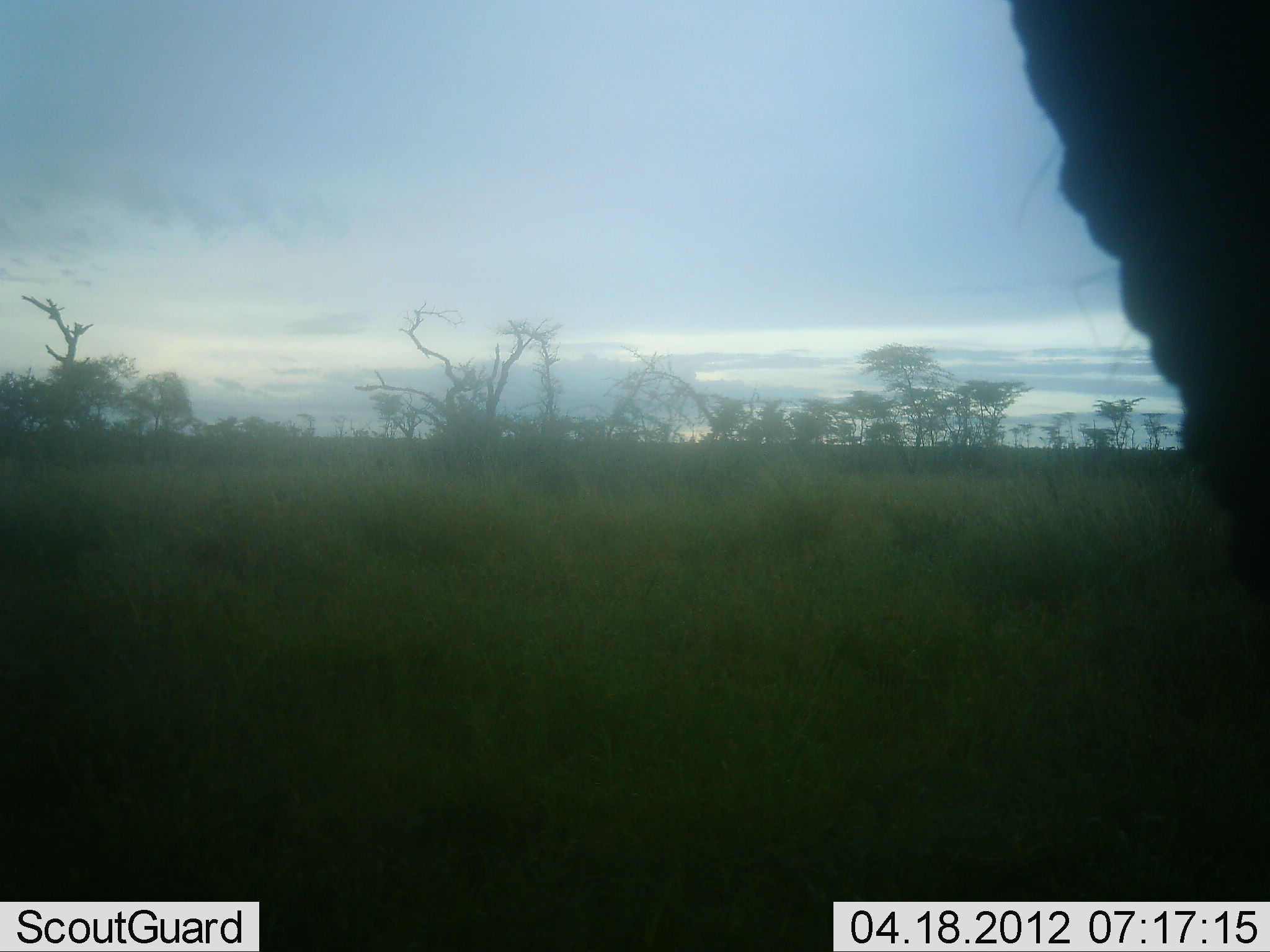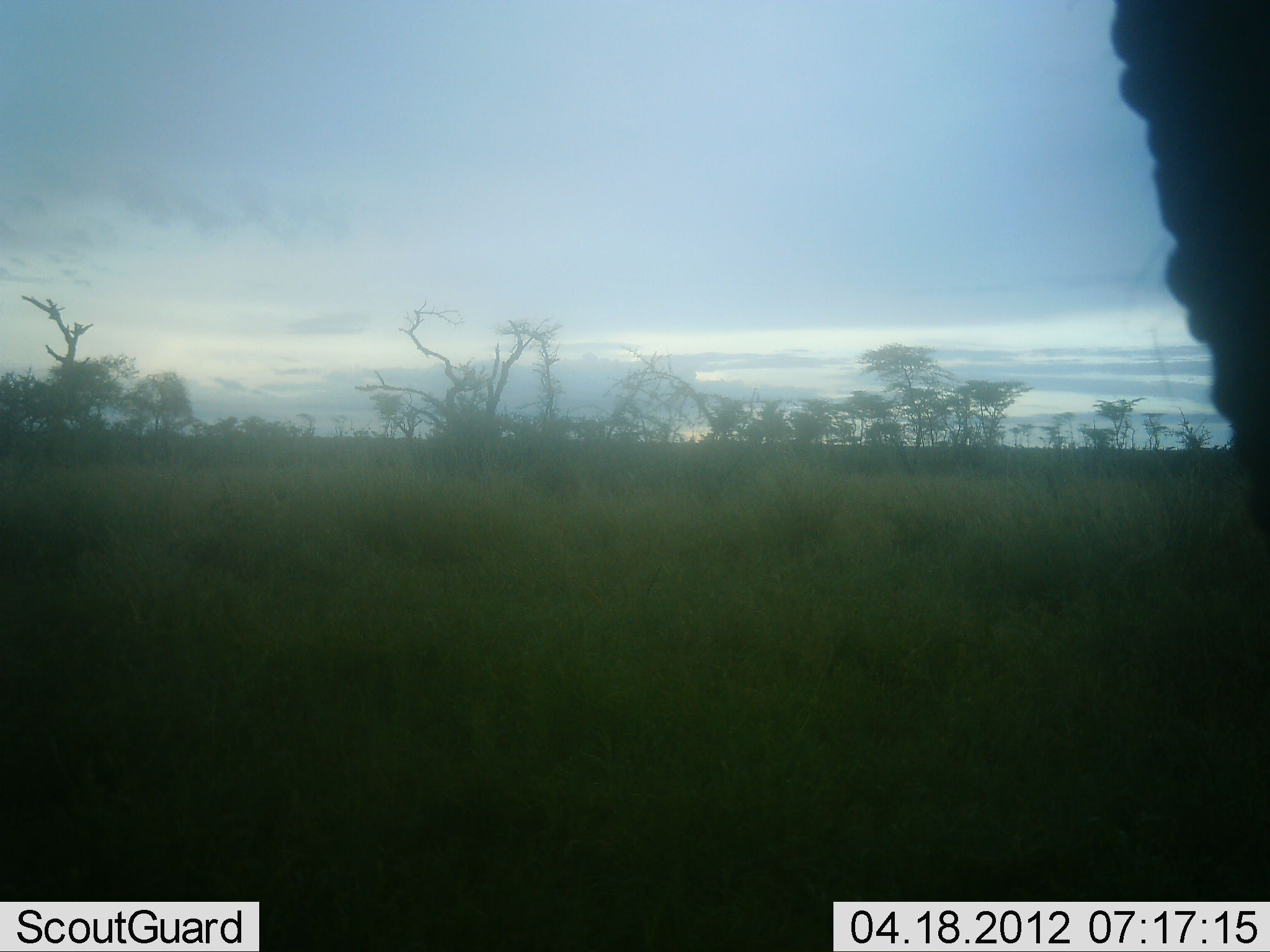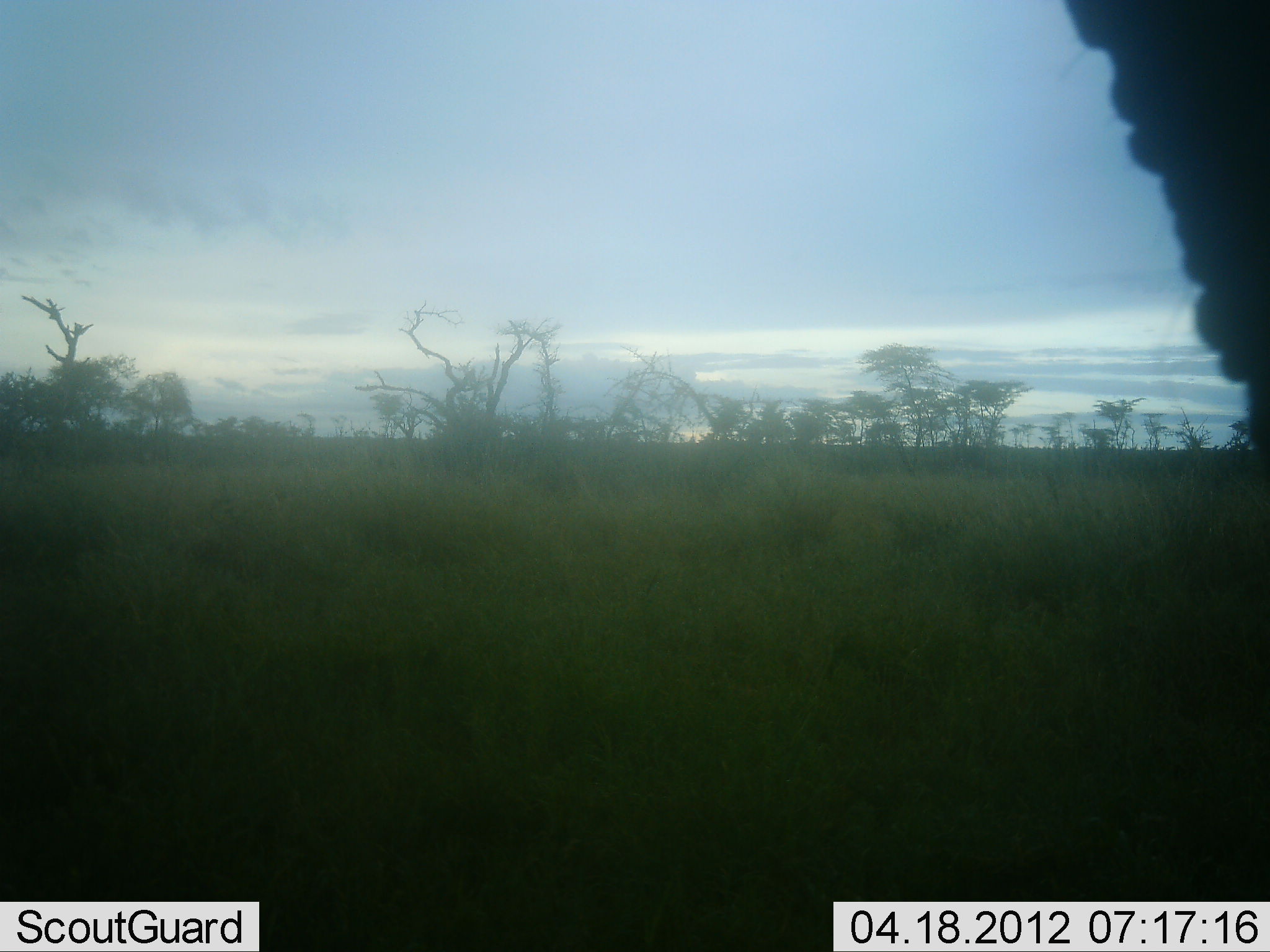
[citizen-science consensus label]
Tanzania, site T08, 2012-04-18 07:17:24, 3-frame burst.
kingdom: Animalia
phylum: Chordata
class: Mammalia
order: Proboscidea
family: Elephantidae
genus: Loxodonta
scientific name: Loxodonta africana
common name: african bush elephant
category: elephant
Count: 1.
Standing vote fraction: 77%.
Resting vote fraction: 0%.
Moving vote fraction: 15%.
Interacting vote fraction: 0%.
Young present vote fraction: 0%.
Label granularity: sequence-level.